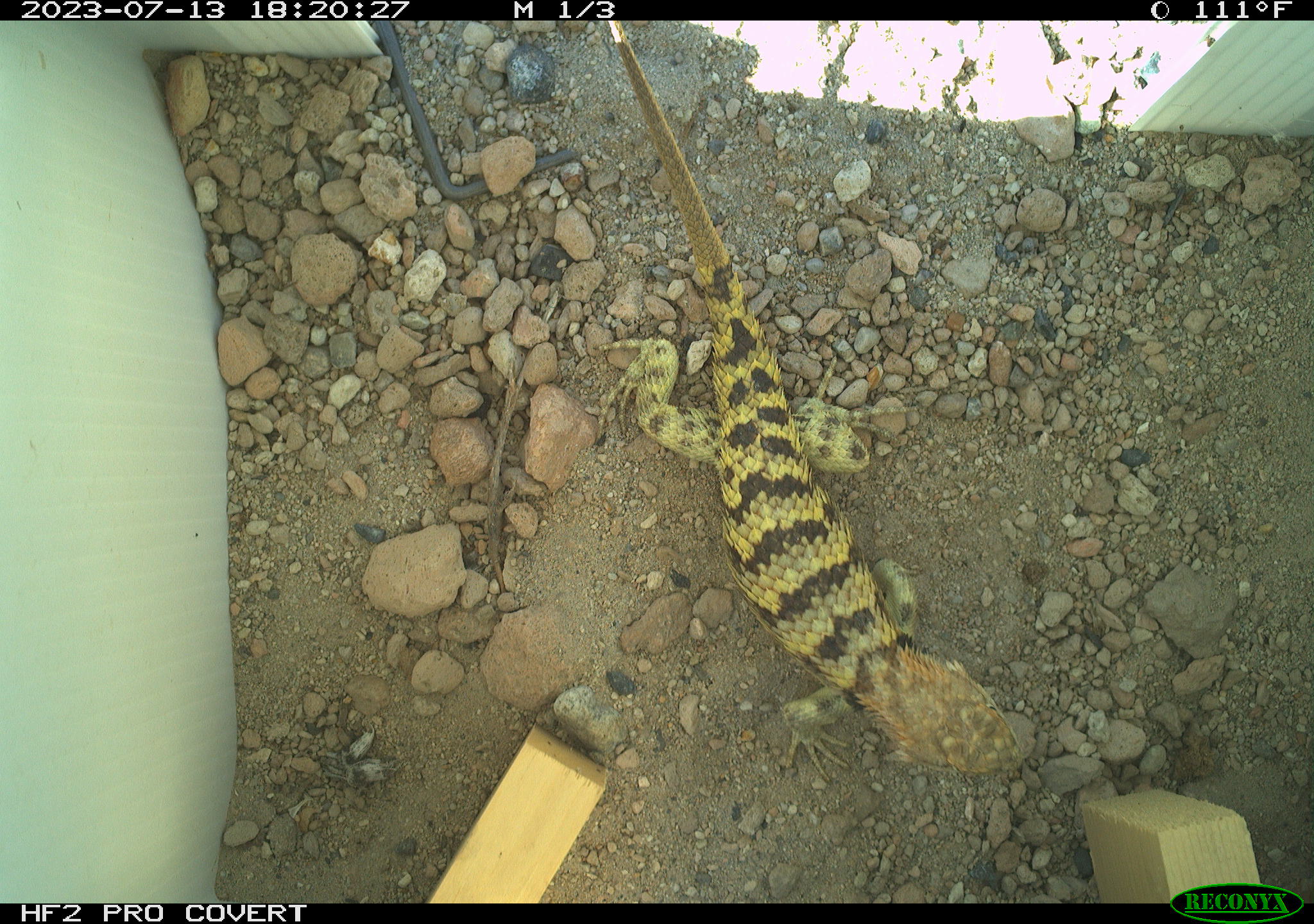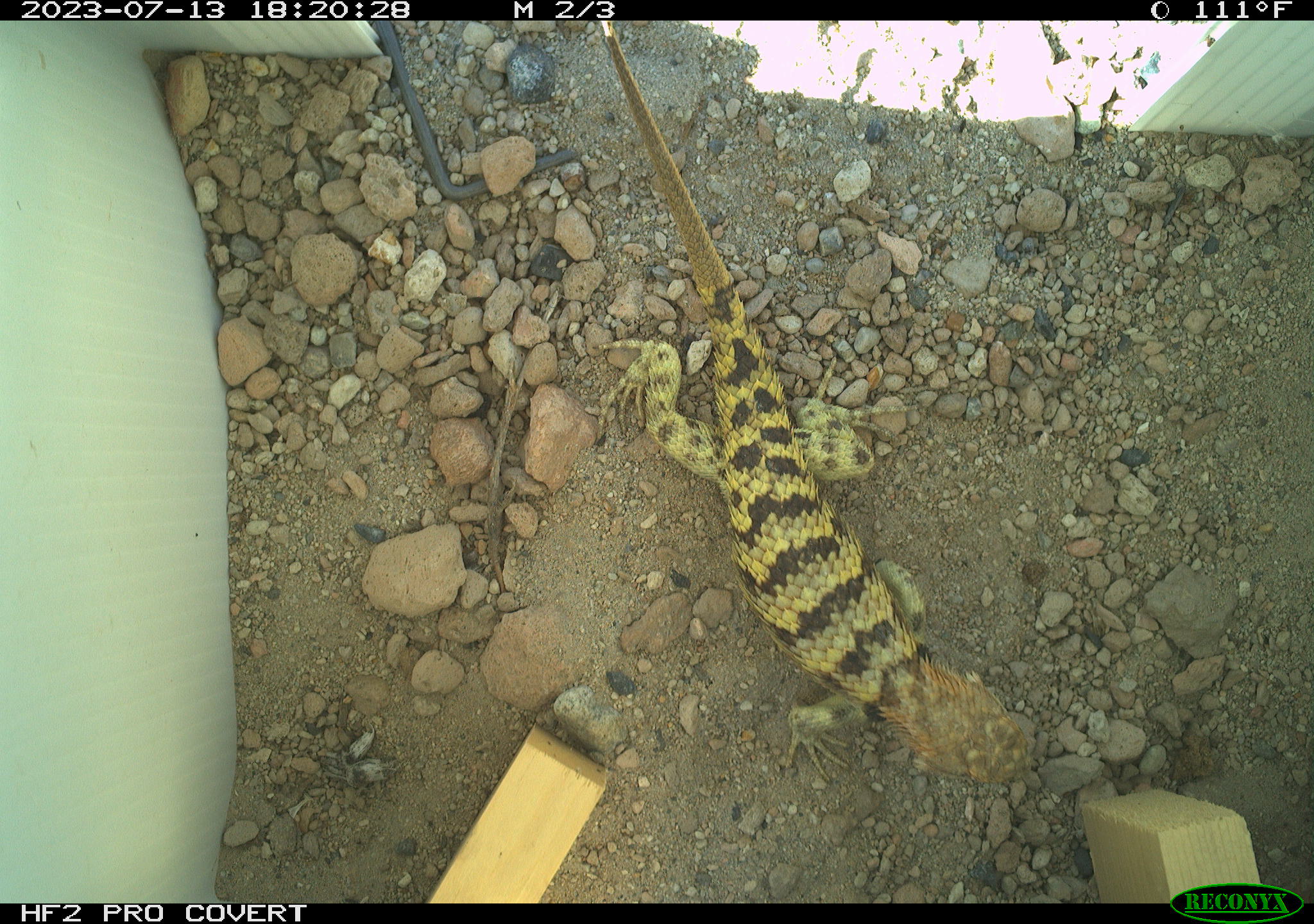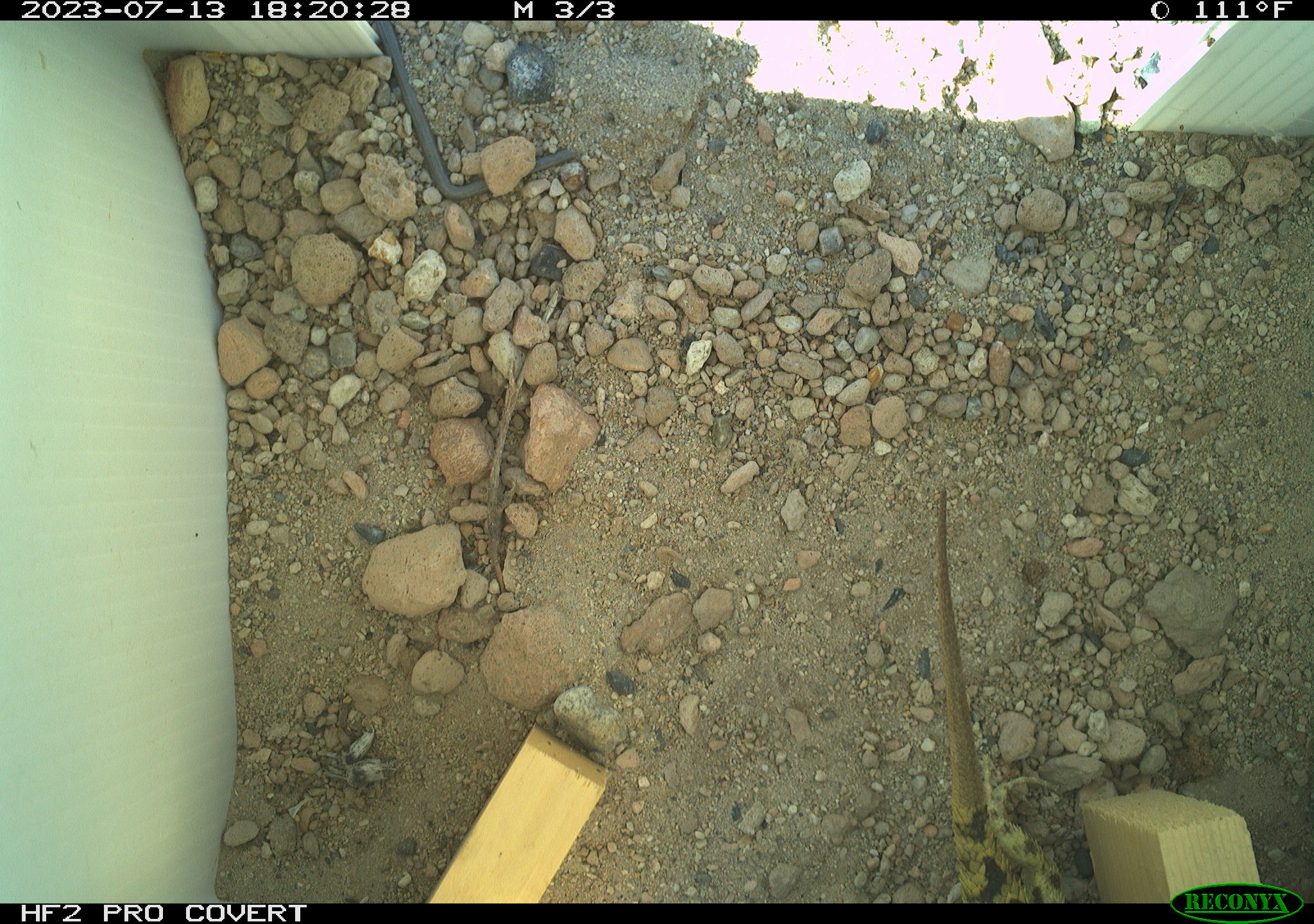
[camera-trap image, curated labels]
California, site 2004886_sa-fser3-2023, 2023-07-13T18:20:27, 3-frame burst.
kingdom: Animalia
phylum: Chordata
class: Reptilia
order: Squamata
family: Phrynosomatidae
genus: Sceloporus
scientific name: Sceloporus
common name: spiny lizards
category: sceloporus species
Sceloporus species (spiny lizards) (Sceloporus).